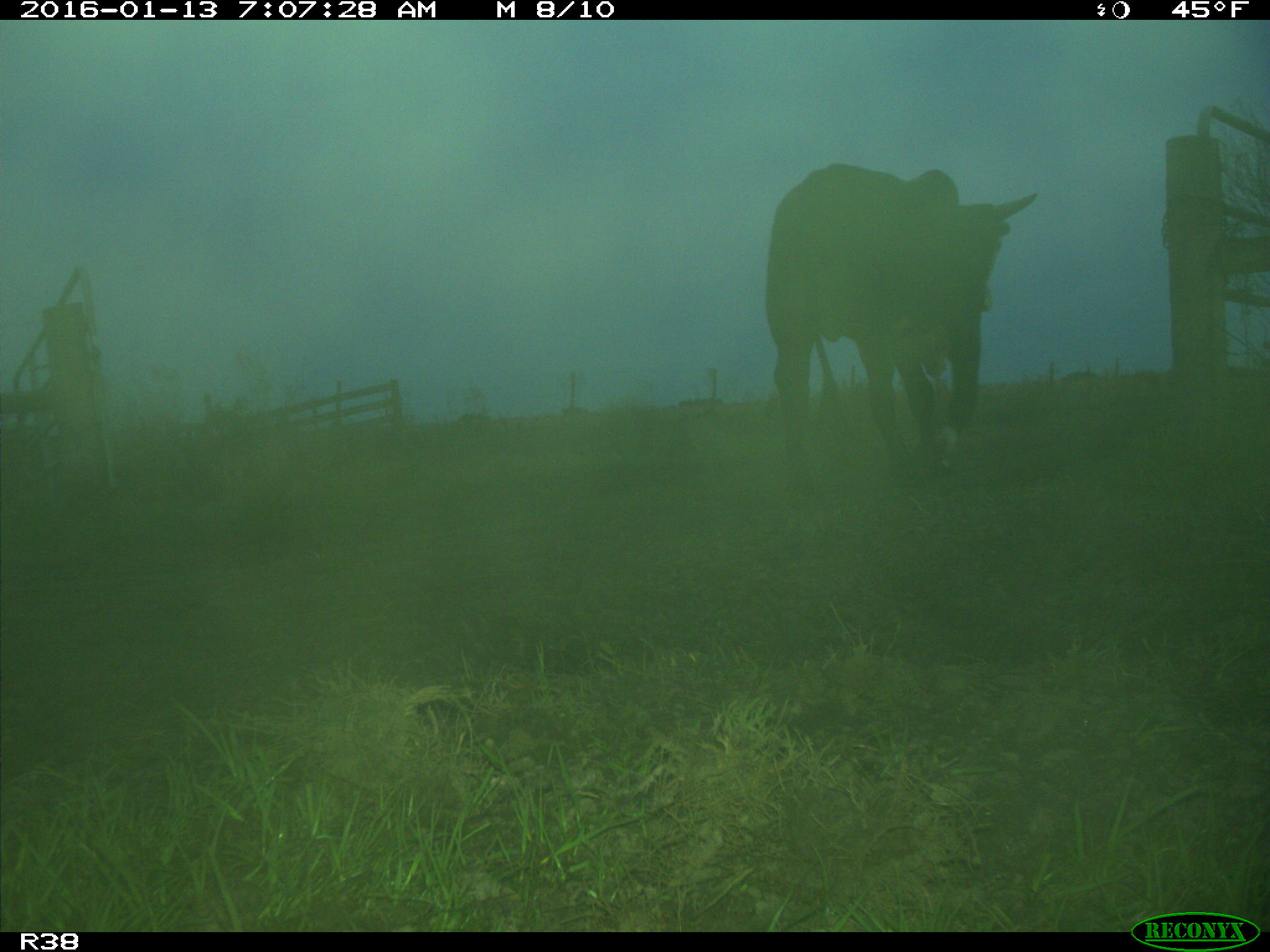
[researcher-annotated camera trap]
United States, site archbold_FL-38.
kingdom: Animalia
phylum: Chordata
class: Mammalia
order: Artiodactyla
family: Bovidae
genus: Bos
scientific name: Bos taurus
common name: domestic cow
Bos taurus (domestic cow).